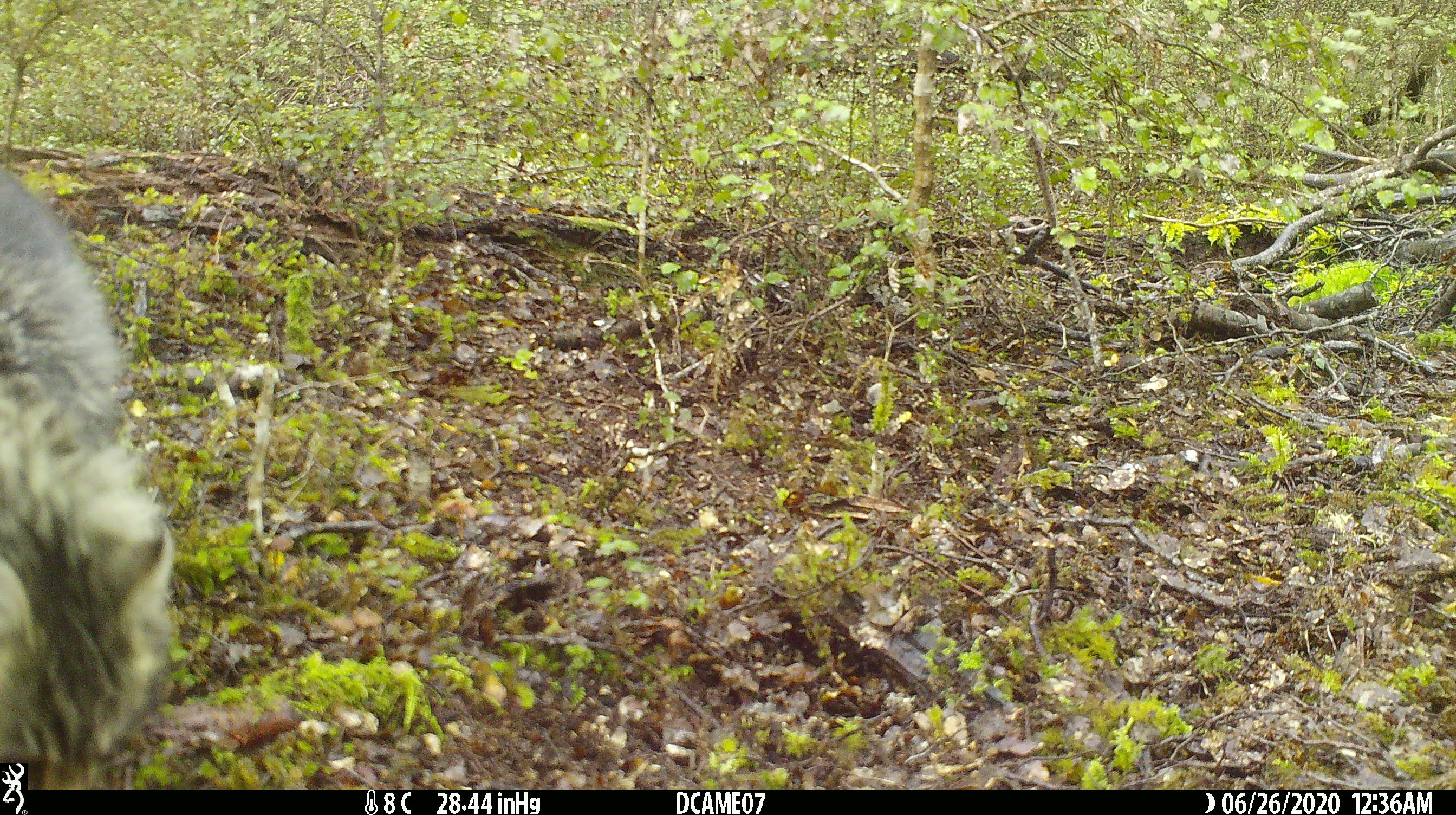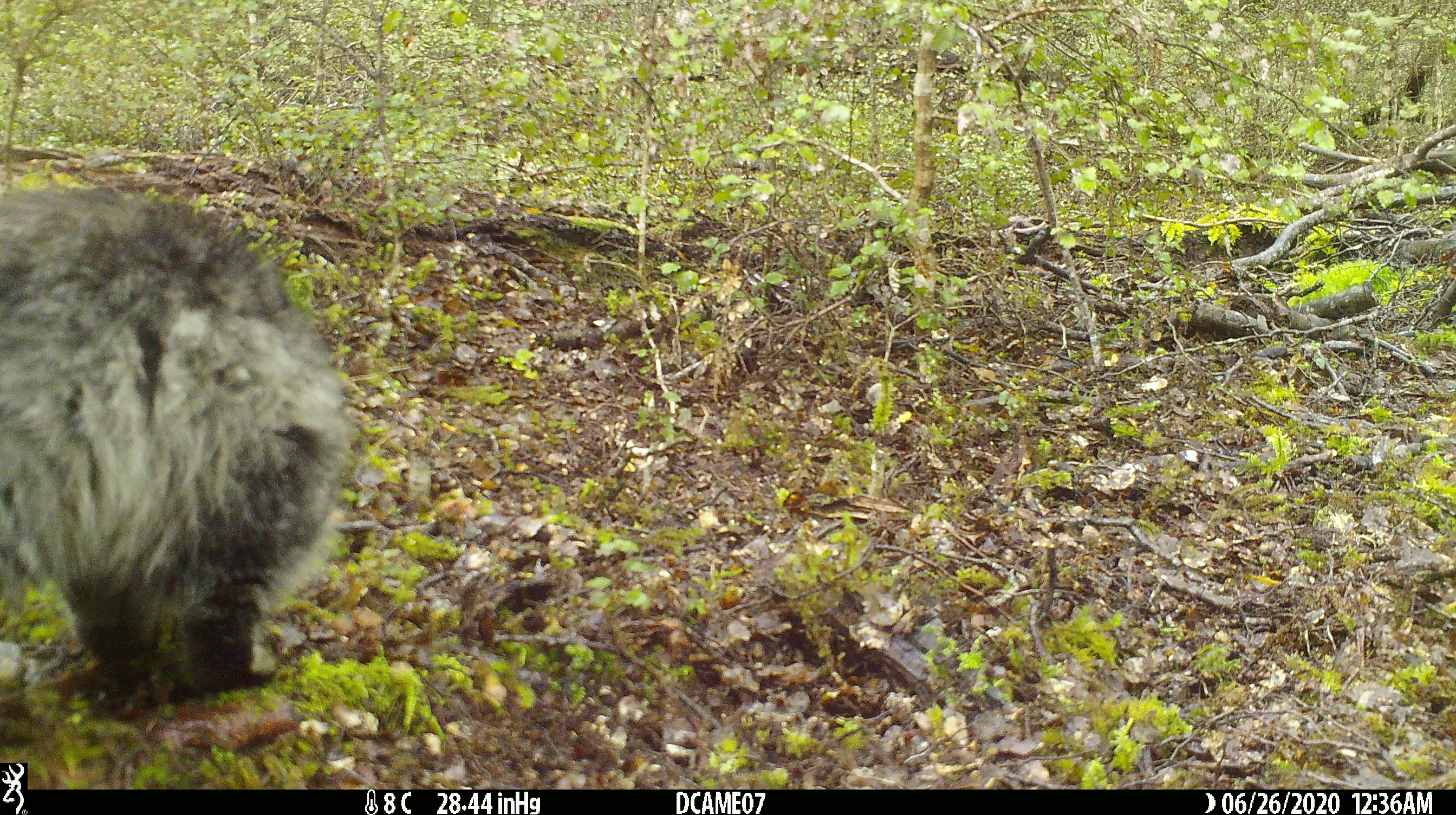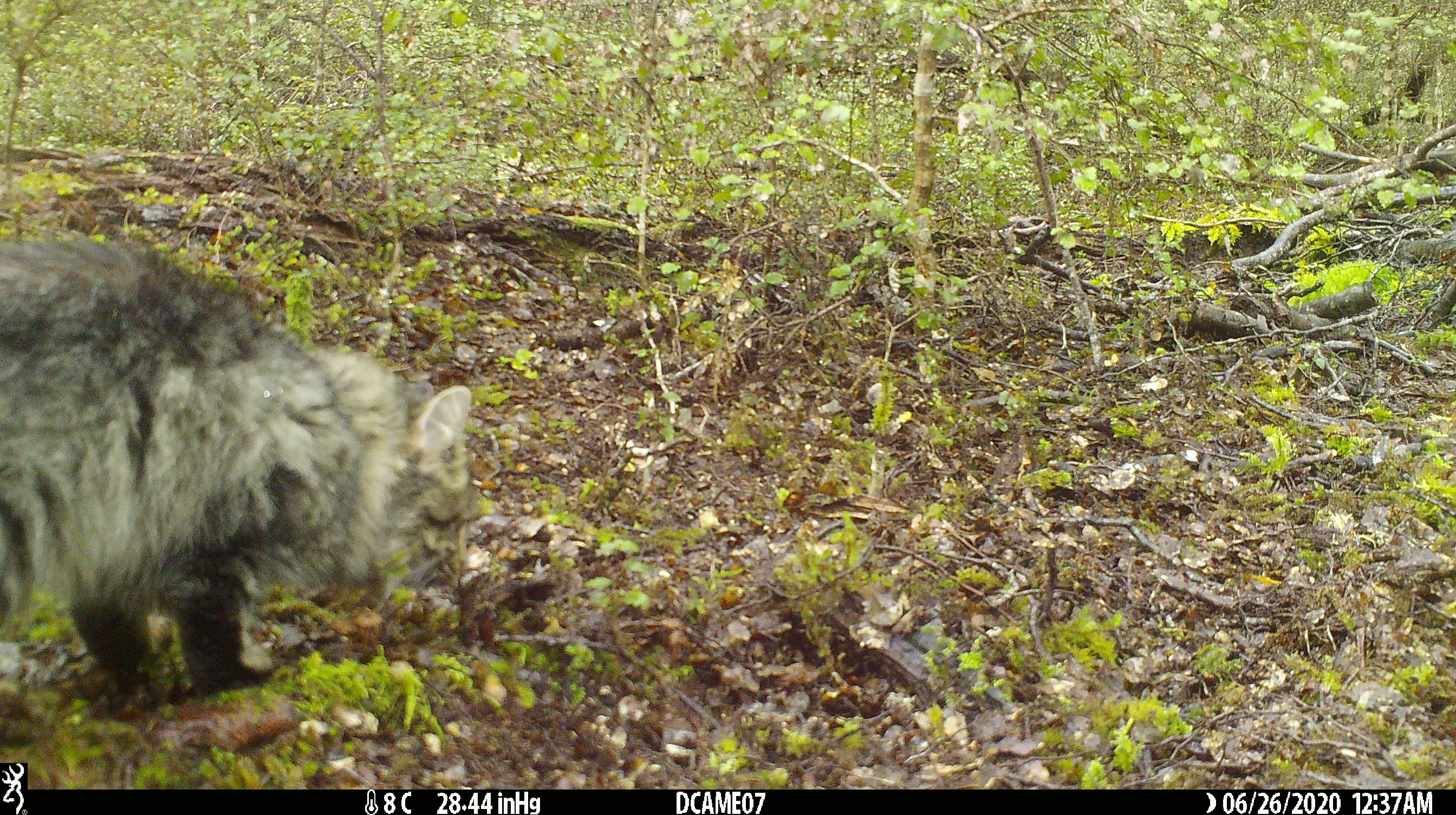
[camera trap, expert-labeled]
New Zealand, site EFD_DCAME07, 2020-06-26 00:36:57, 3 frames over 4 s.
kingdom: Animalia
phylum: Chordata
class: Mammalia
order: Carnivora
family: Felidae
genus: Felis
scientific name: Felis catus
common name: domestic cat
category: cat